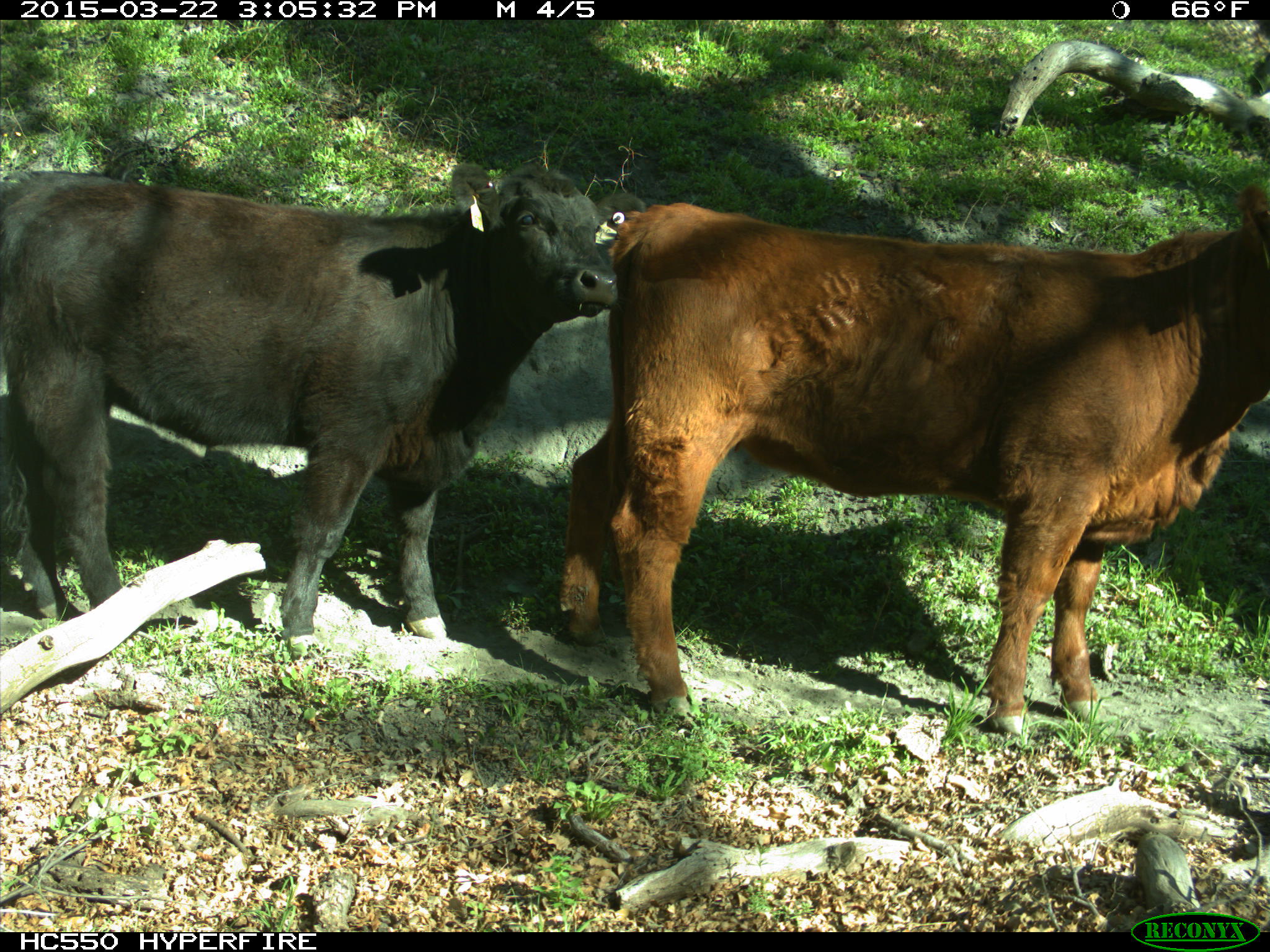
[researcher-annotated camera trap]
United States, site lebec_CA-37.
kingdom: Animalia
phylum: Chordata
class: Mammalia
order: Artiodactyla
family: Bovidae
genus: Bos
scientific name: Bos taurus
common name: domestic cow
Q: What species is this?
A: Bos taurus (domestic cow).